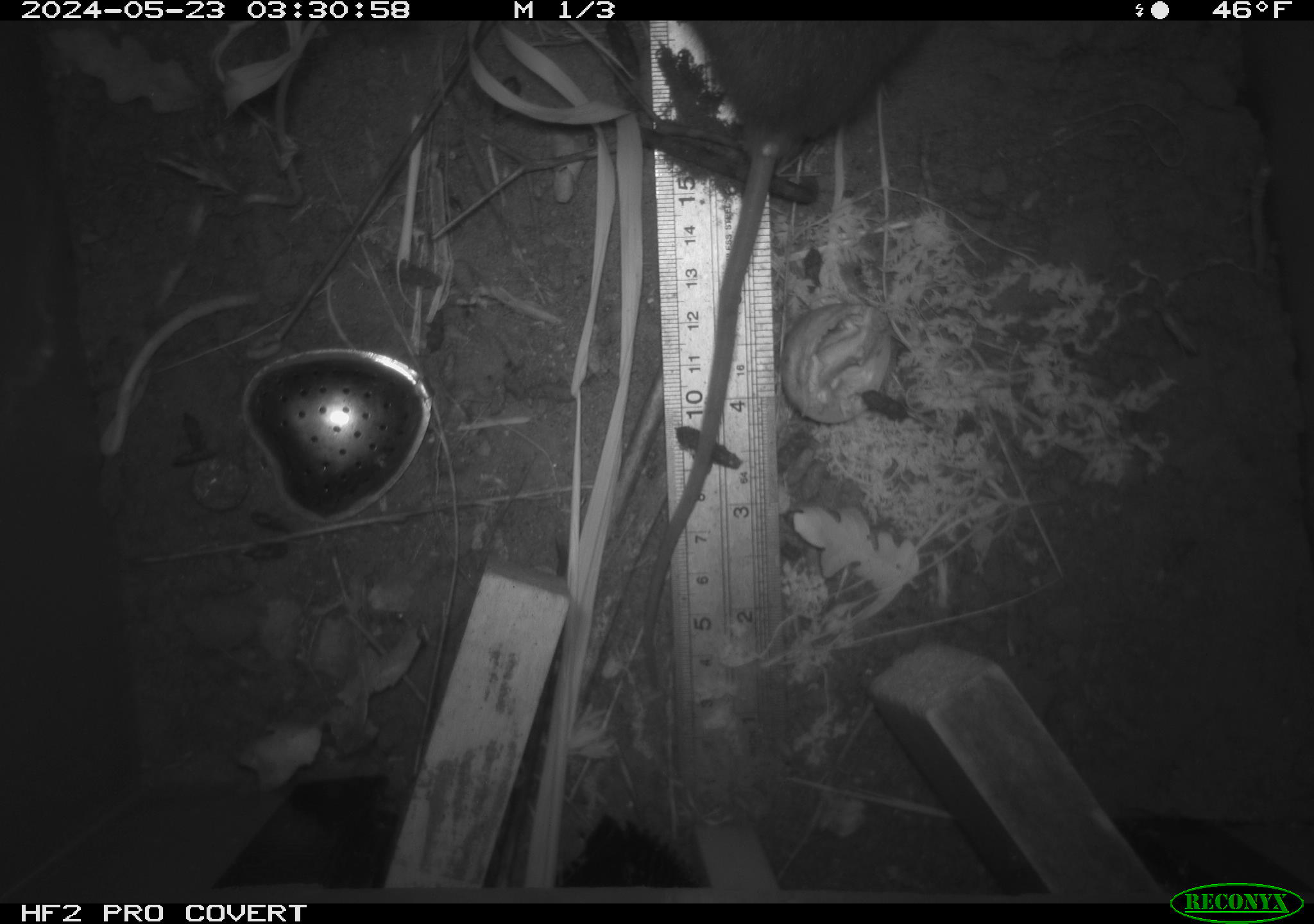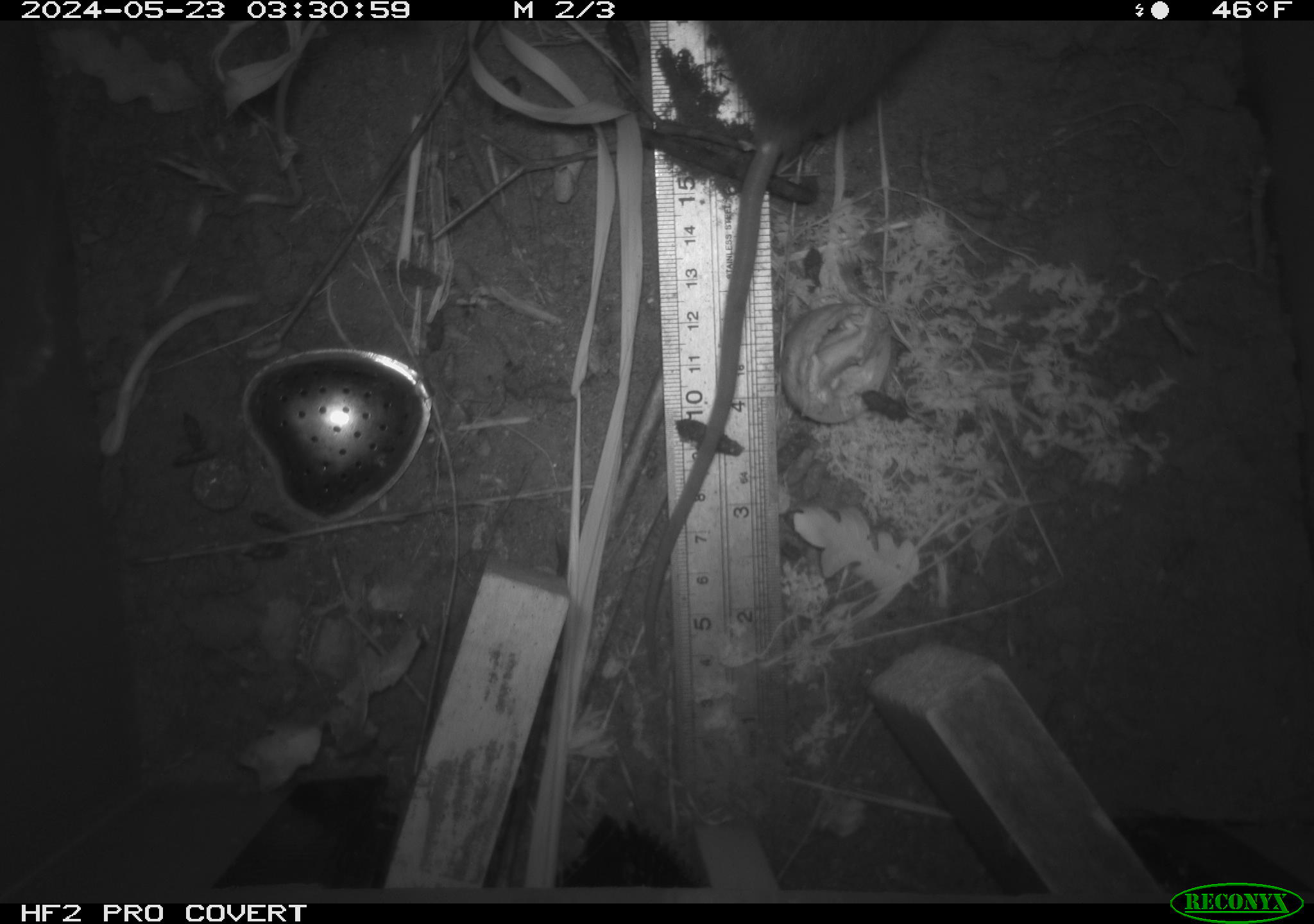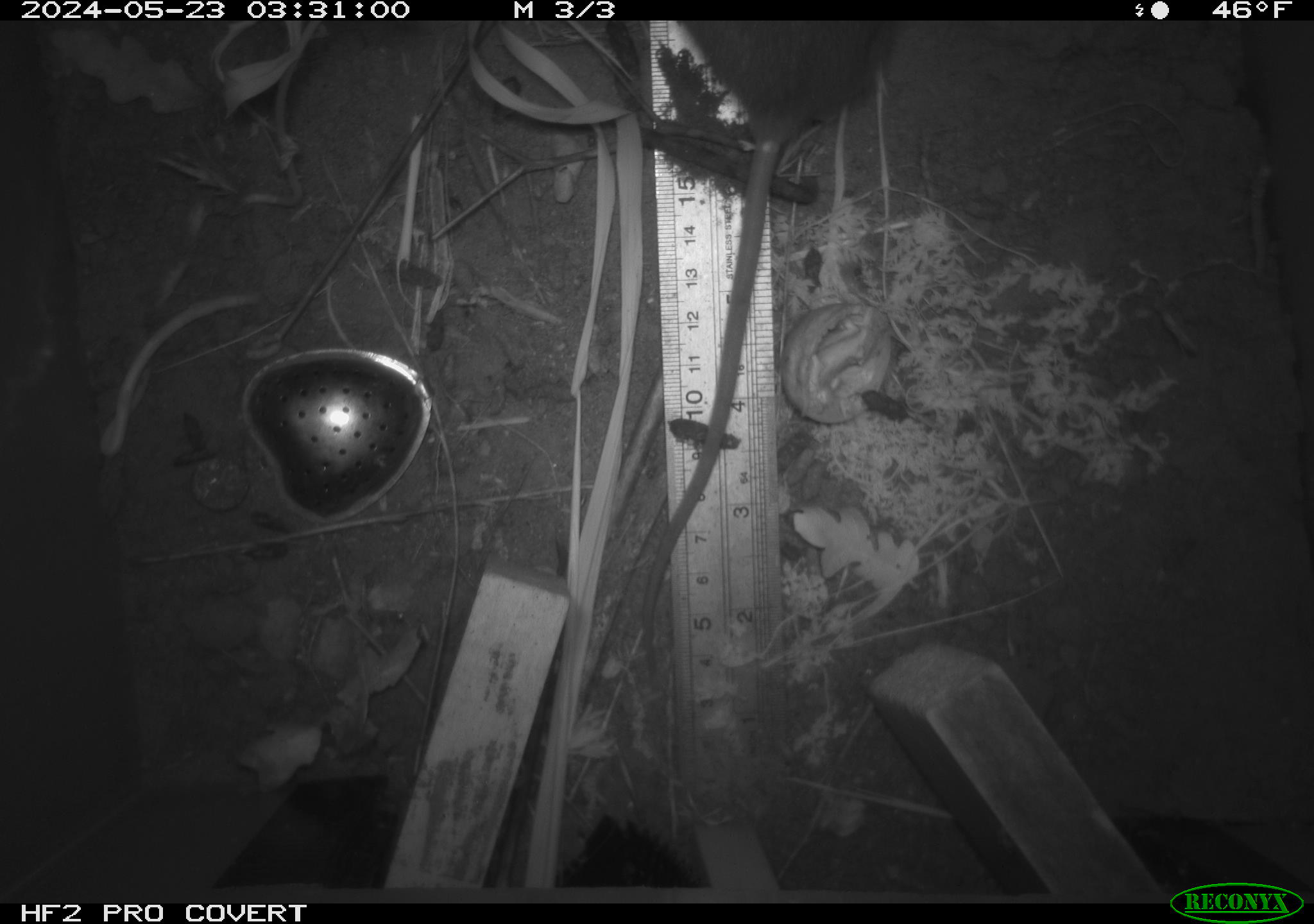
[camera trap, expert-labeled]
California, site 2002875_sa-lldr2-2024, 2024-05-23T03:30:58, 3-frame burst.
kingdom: Animalia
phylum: Chordata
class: Mammalia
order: Rodentia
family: Muridae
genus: Rattus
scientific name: Rattus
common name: rat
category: rattus species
Rattus species (rat) (Rattus).